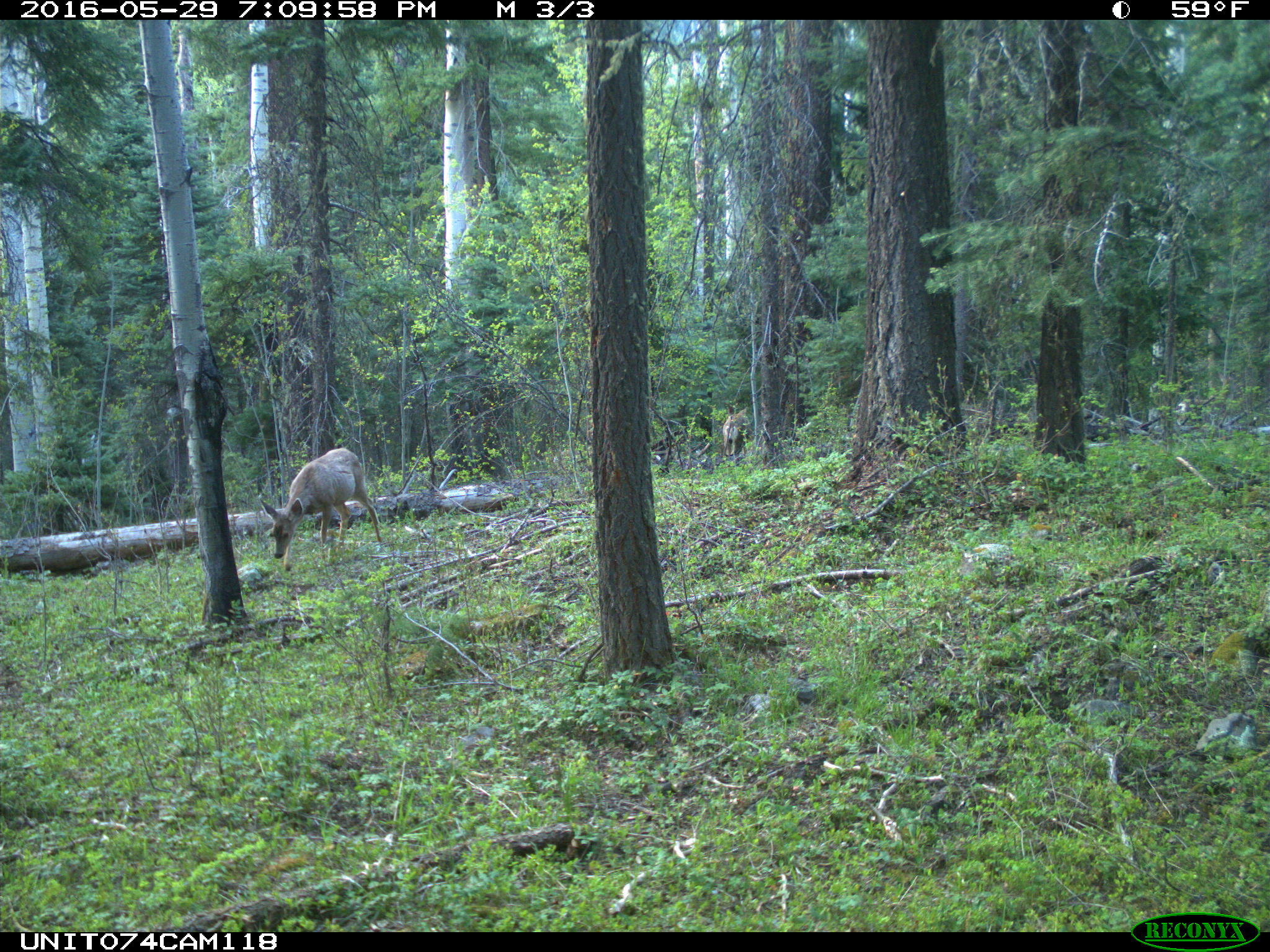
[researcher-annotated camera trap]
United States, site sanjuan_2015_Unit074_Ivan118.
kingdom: Animalia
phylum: Chordata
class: Mammalia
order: Artiodactyla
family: Cervidae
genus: Odocoileus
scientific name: Odocoileus hemionus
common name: mule deer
Odocoileus hemionus (mule deer).